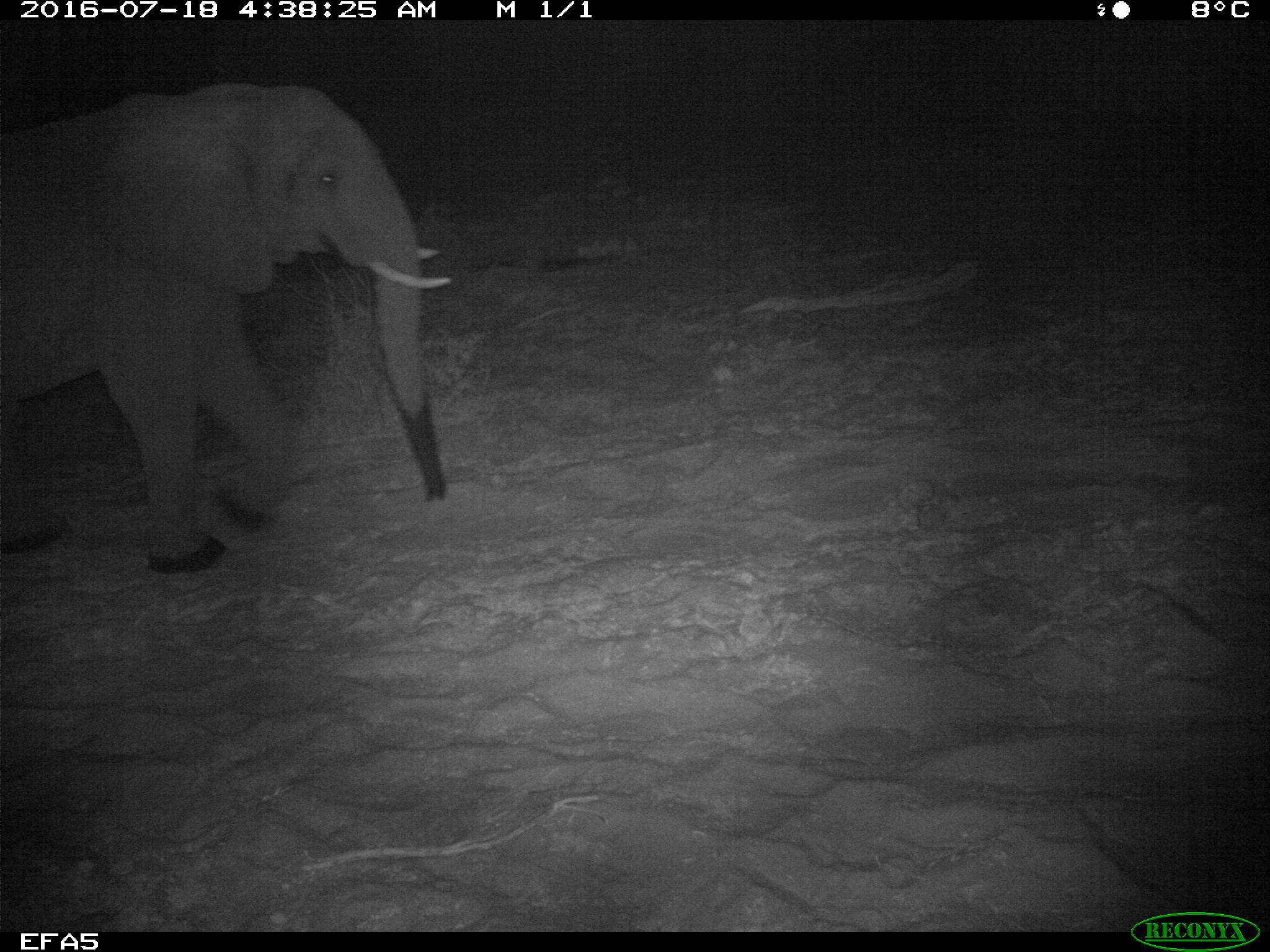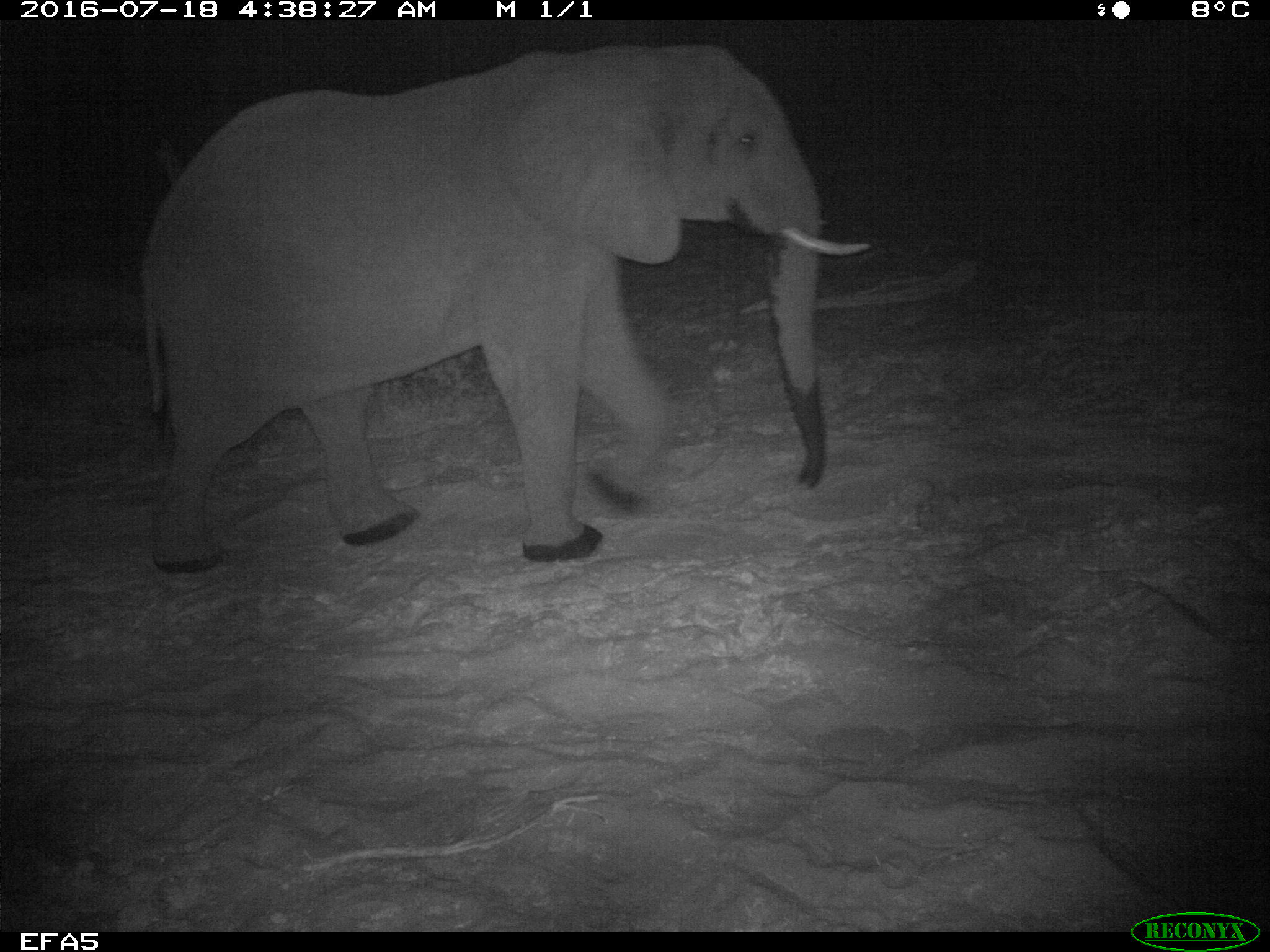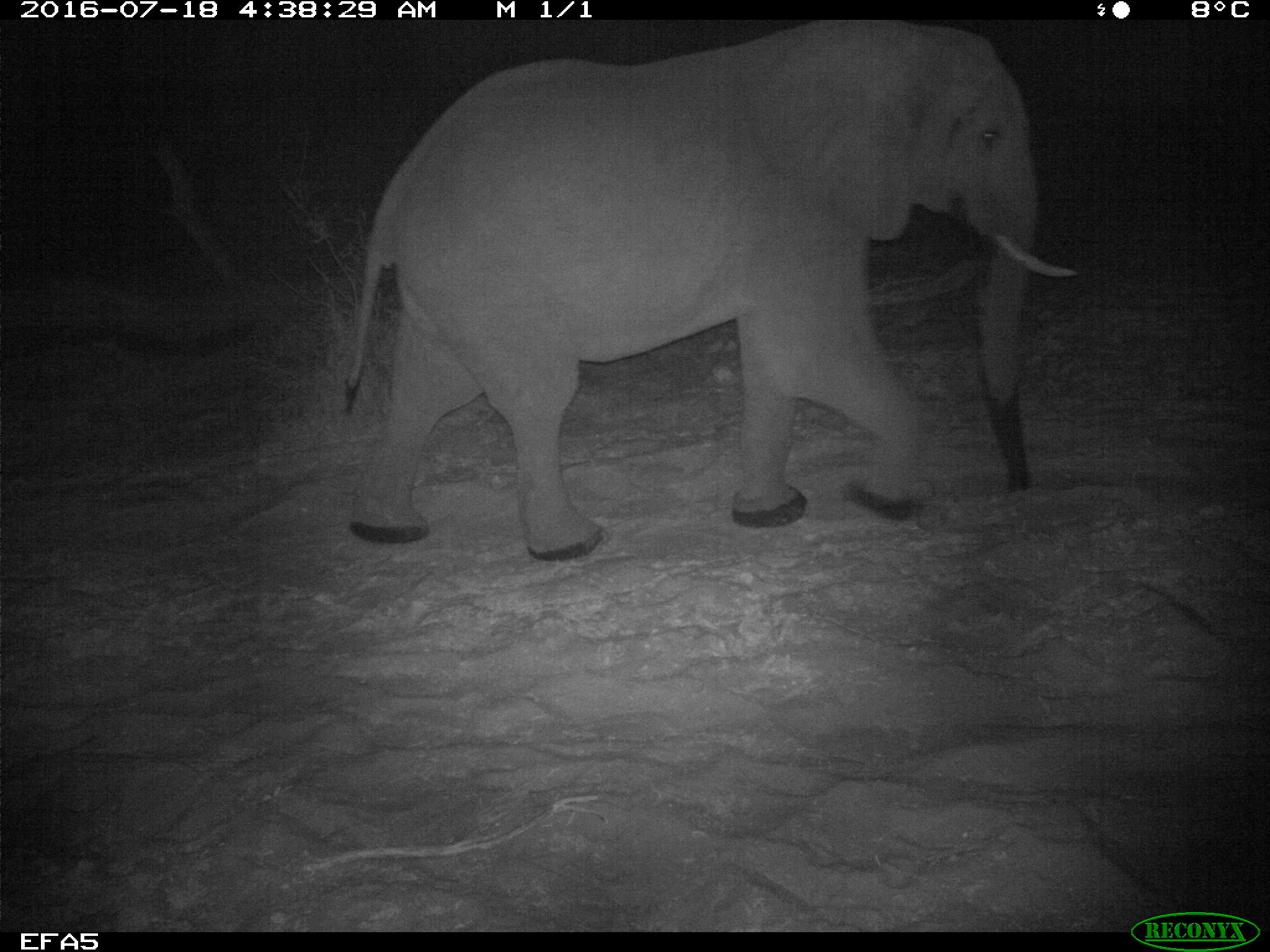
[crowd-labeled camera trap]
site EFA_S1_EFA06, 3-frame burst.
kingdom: Animalia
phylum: Chordata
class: Mammalia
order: Proboscidea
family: Elephantidae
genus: Loxodonta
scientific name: Loxodonta africana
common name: african bush elephant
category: elephant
Elephant (african bush elephant) (Loxodonta africana), count 1. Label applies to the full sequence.